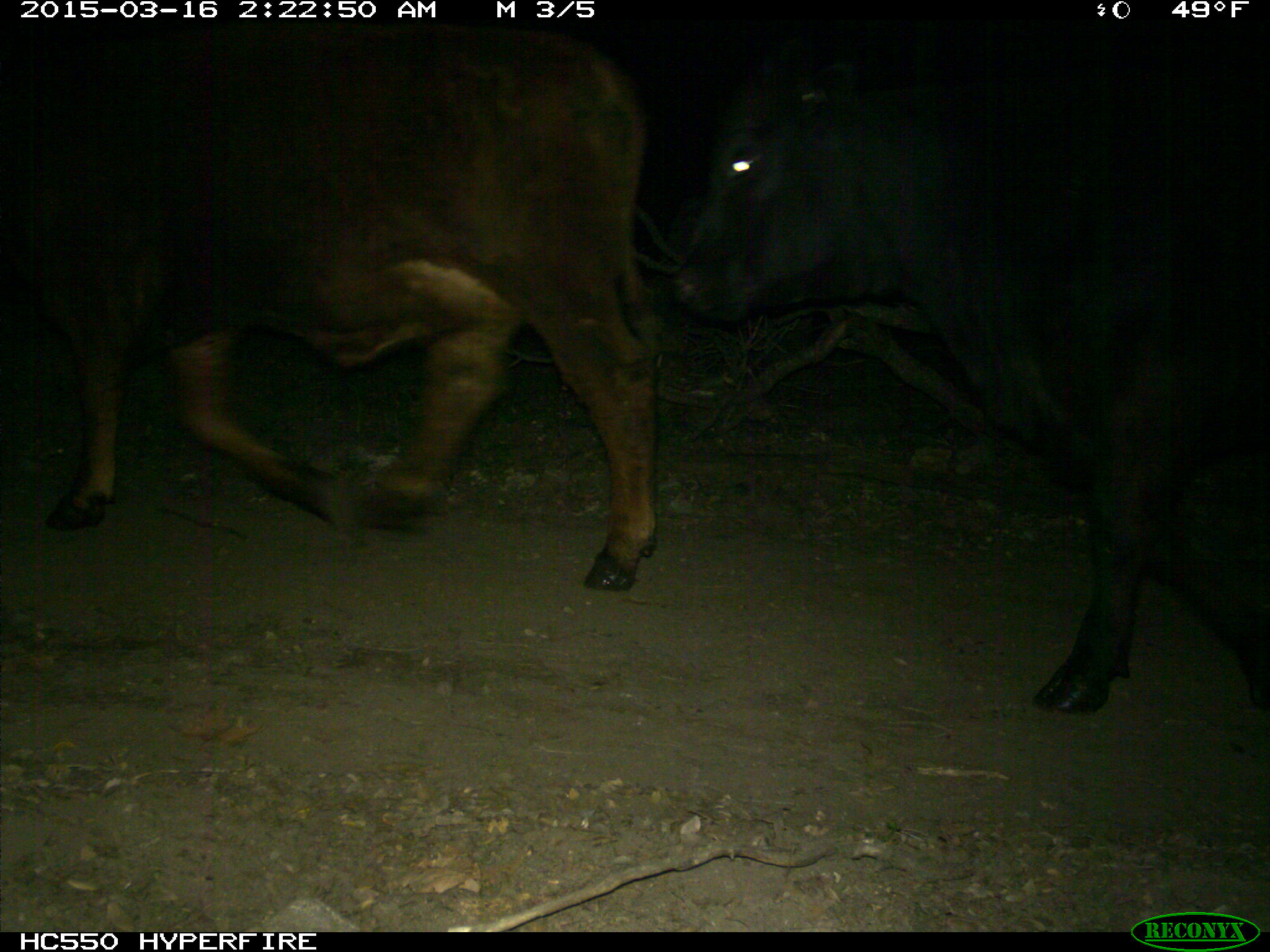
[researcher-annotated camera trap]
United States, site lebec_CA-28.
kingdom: Animalia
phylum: Chordata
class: Mammalia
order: Artiodactyla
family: Bovidae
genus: Bos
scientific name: Bos taurus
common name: domestic cow